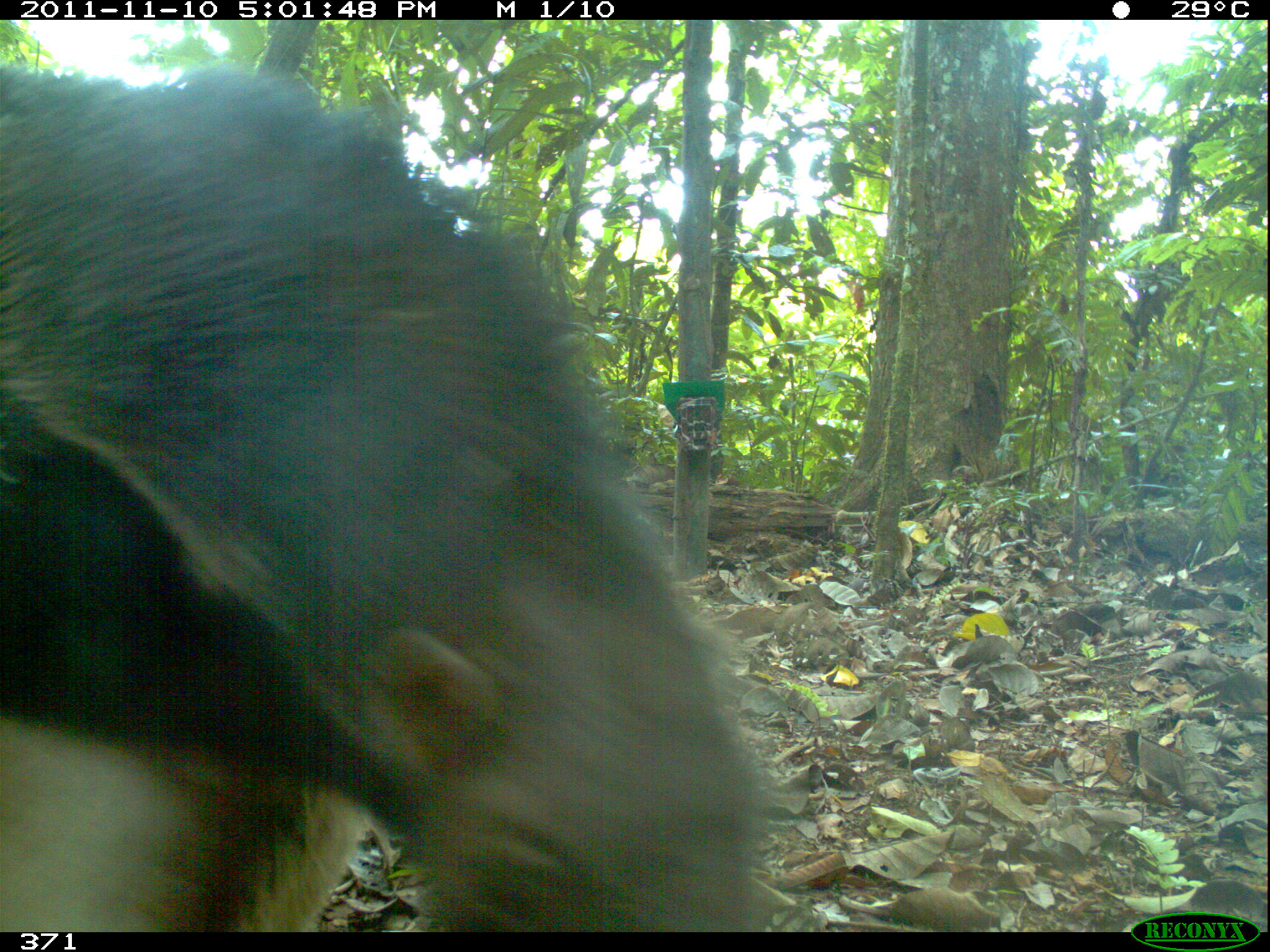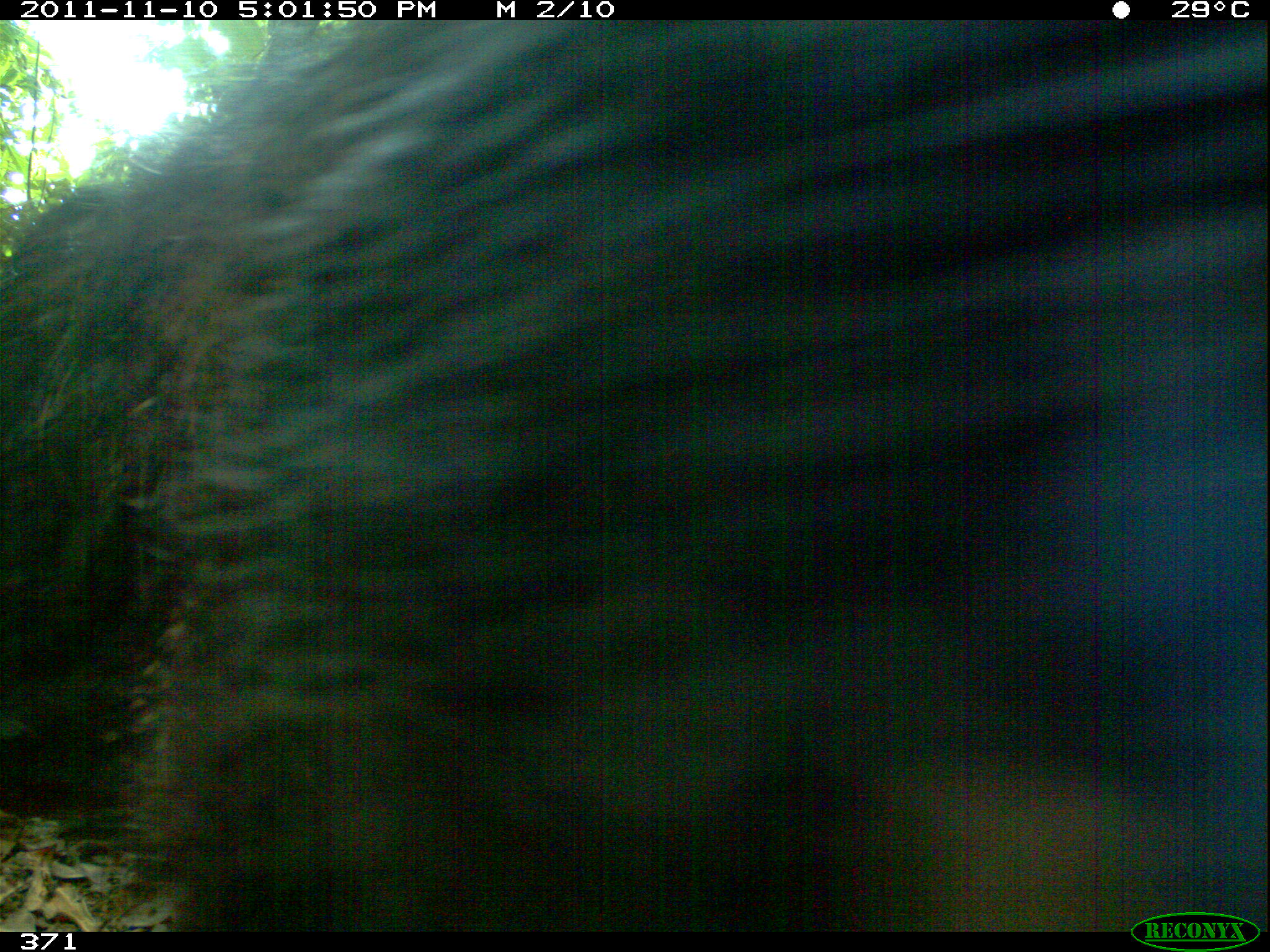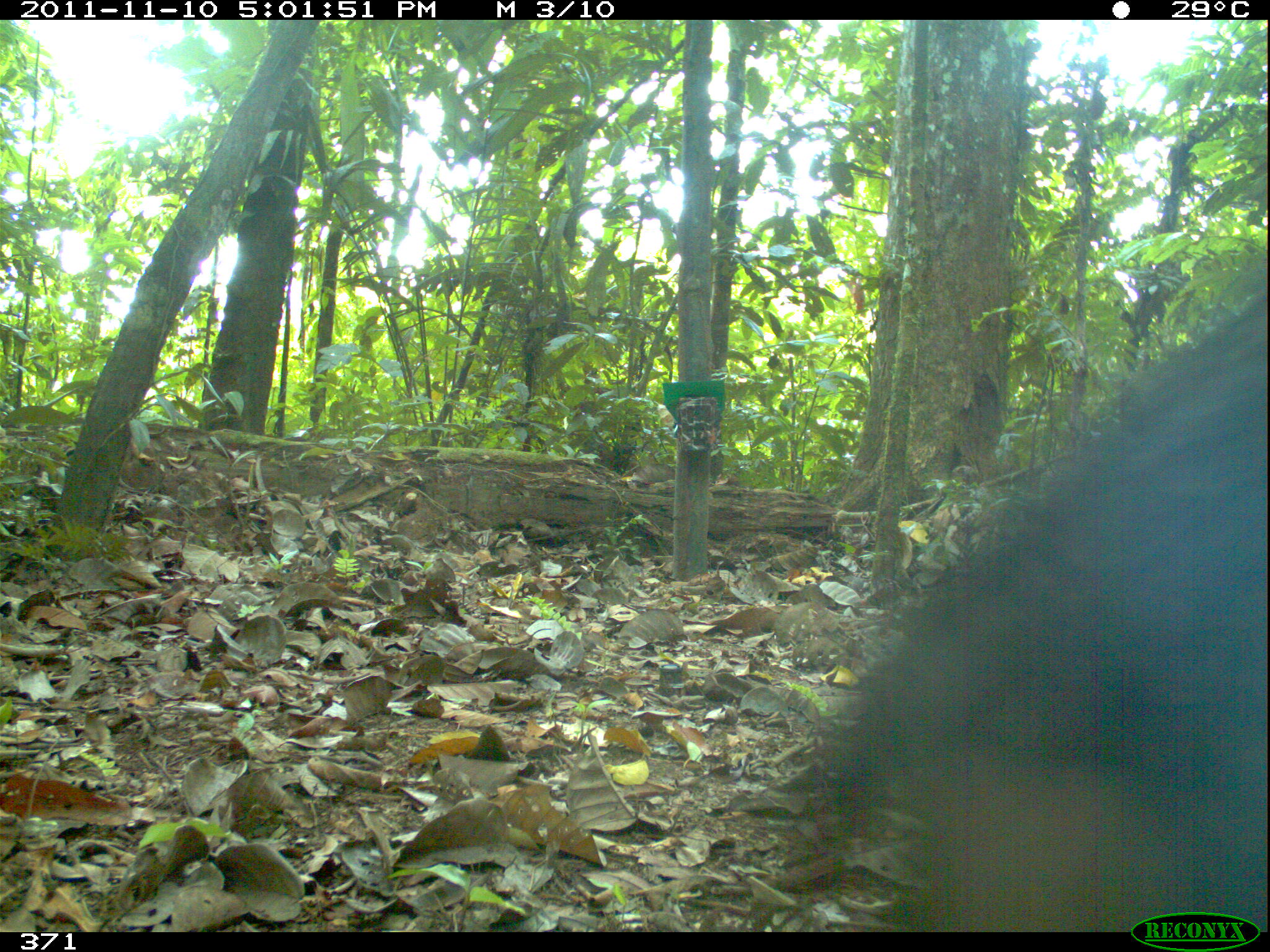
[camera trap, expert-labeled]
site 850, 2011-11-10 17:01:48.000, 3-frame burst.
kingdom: Animalia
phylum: Chordata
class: Mammalia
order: Pilosa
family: Myrmecophagidae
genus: Myrmecophaga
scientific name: Myrmecophaga tridactyla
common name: giant anteater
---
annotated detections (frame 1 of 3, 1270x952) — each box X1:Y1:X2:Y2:
myrmecophaga tridactyla: 2:63:752:932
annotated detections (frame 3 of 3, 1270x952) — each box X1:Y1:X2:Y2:
myrmecophaga tridactyla: 792:287:1265:930